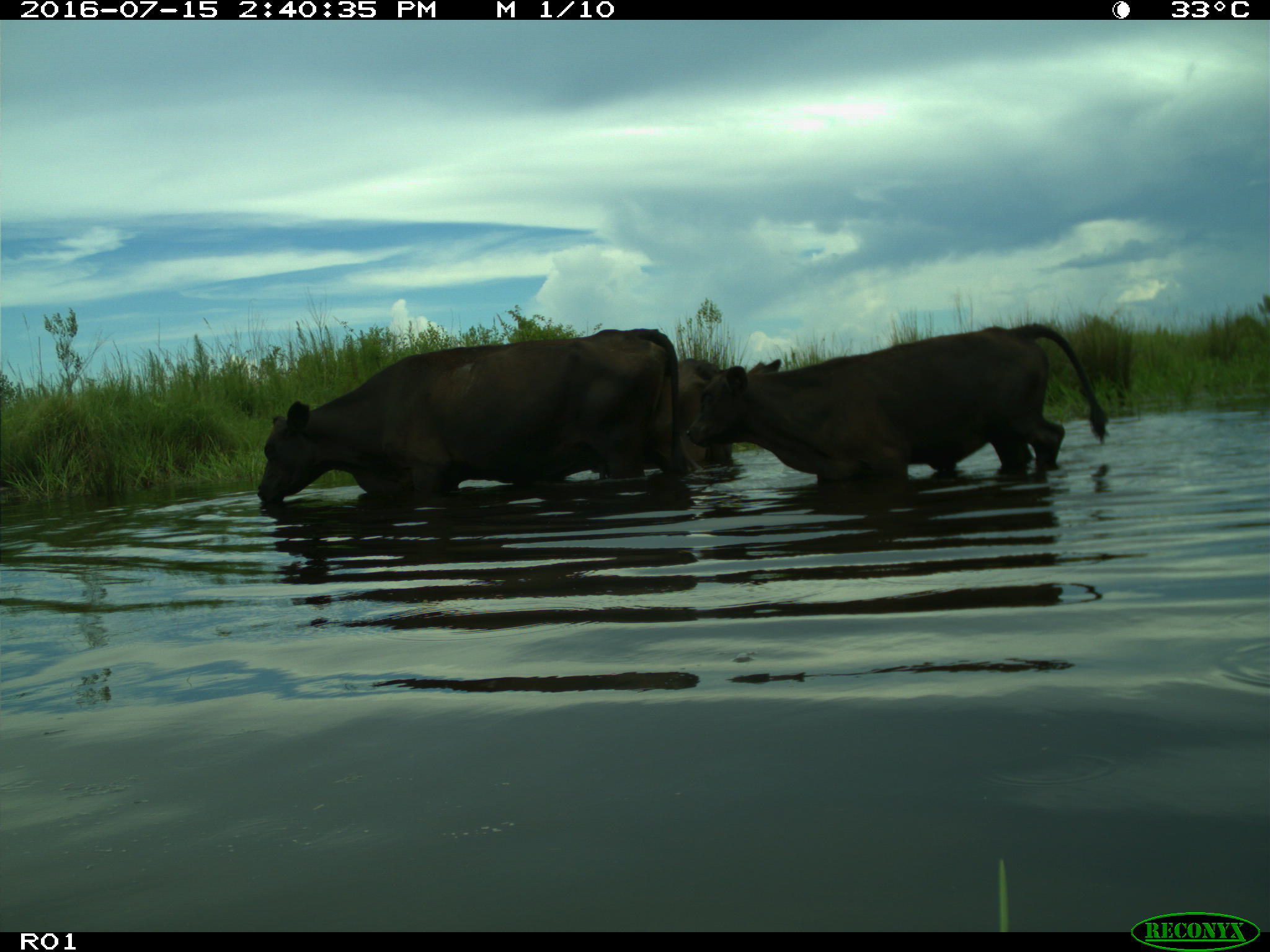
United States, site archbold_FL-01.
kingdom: Animalia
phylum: Chordata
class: Mammalia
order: Artiodactyla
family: Bovidae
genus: Bos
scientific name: Bos taurus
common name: domestic cow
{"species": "Bos taurus (domestic cow)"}